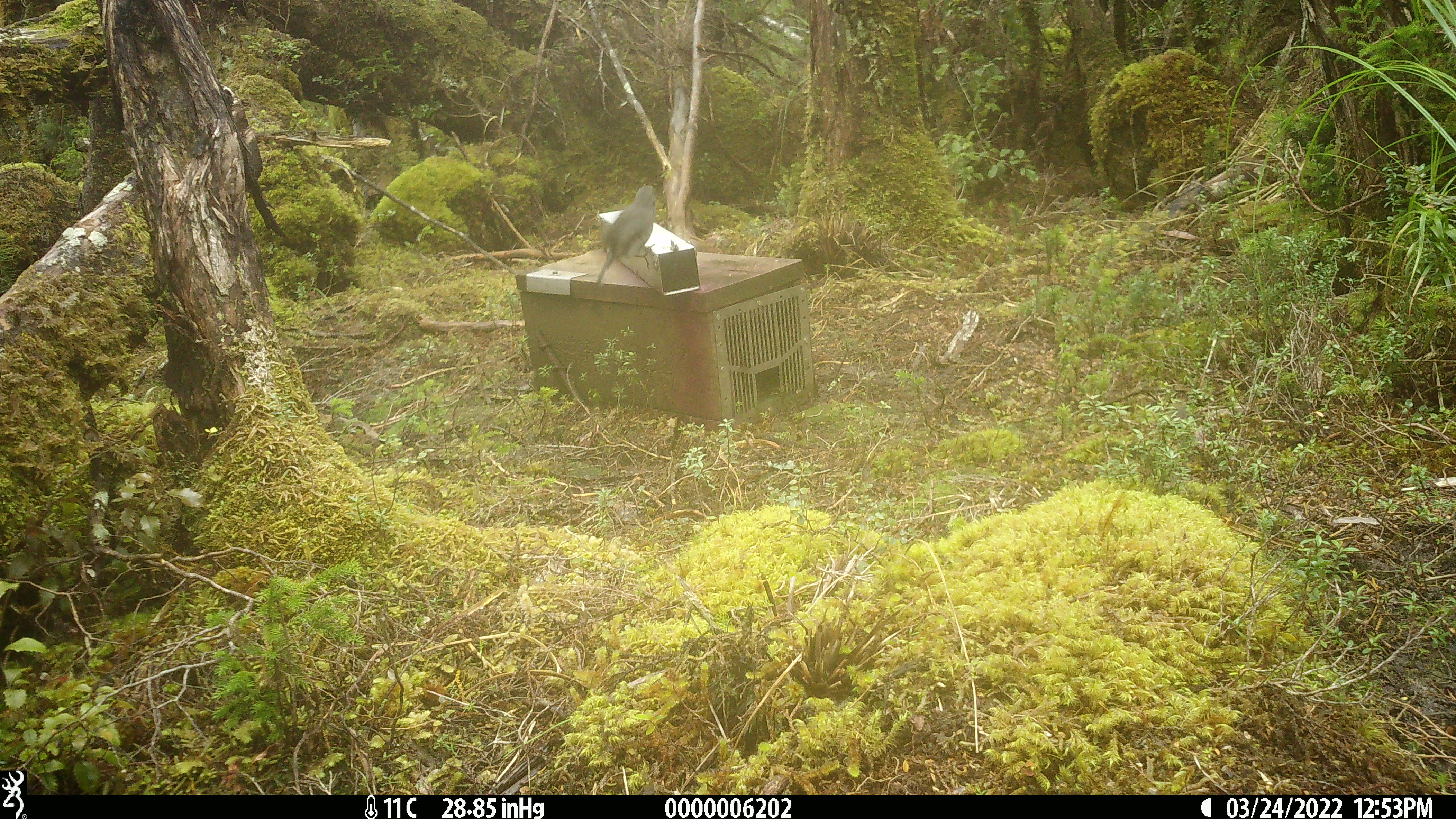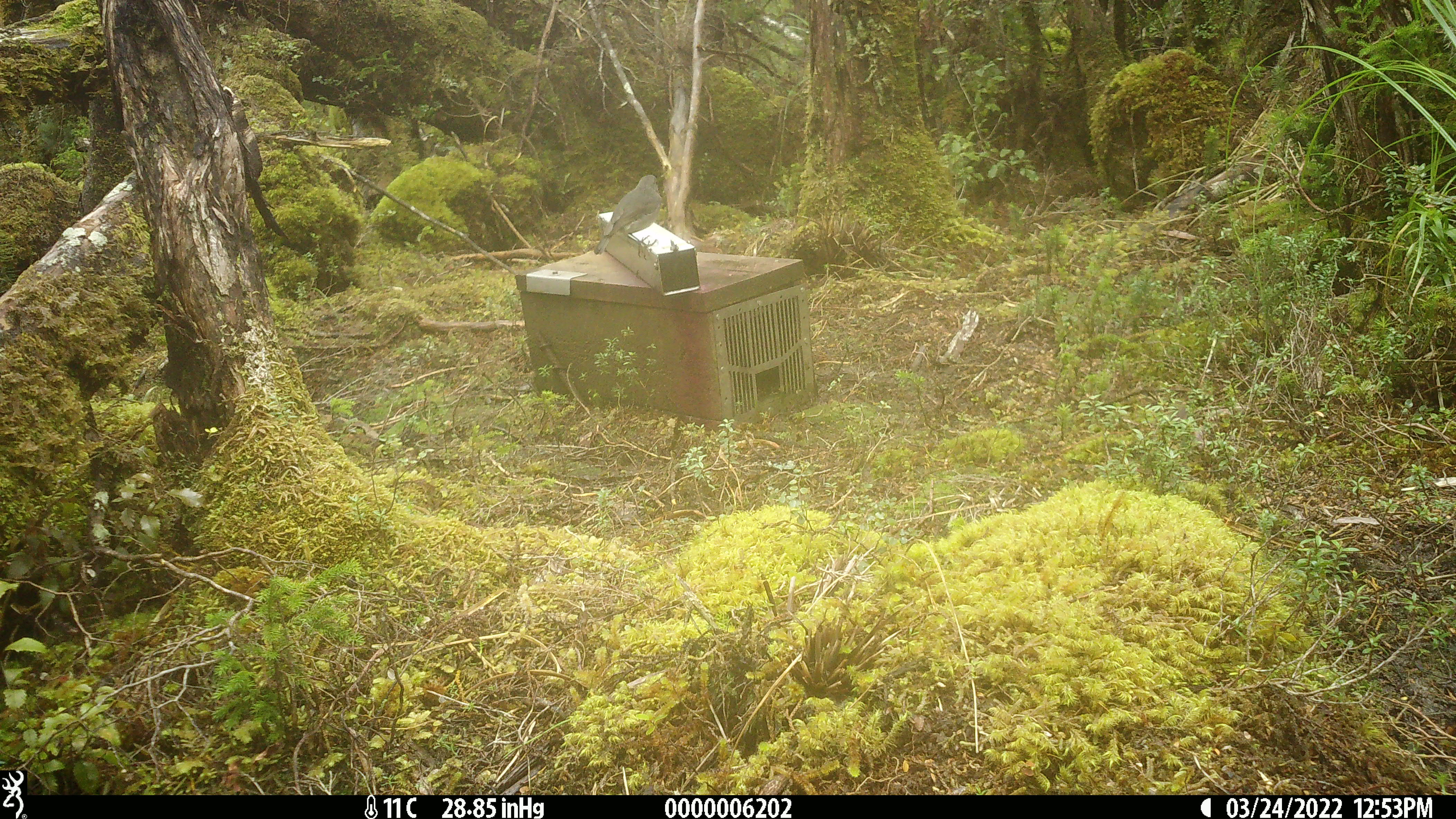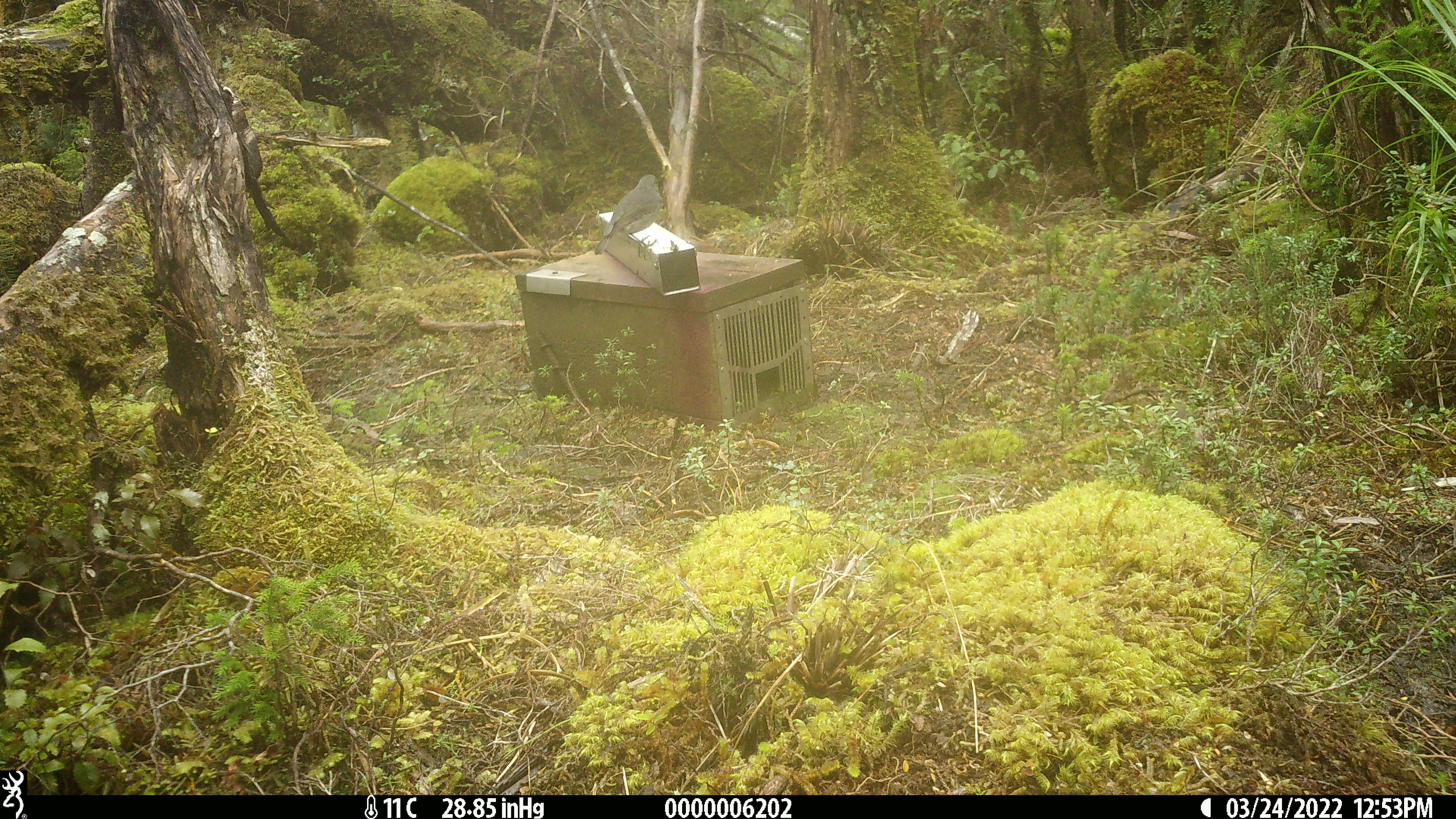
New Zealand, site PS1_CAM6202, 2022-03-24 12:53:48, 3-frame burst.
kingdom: Animalia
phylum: Chordata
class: Aves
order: Passeriformes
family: Petroicidae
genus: Petroica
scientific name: Petroica australis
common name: new zealand robin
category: robin